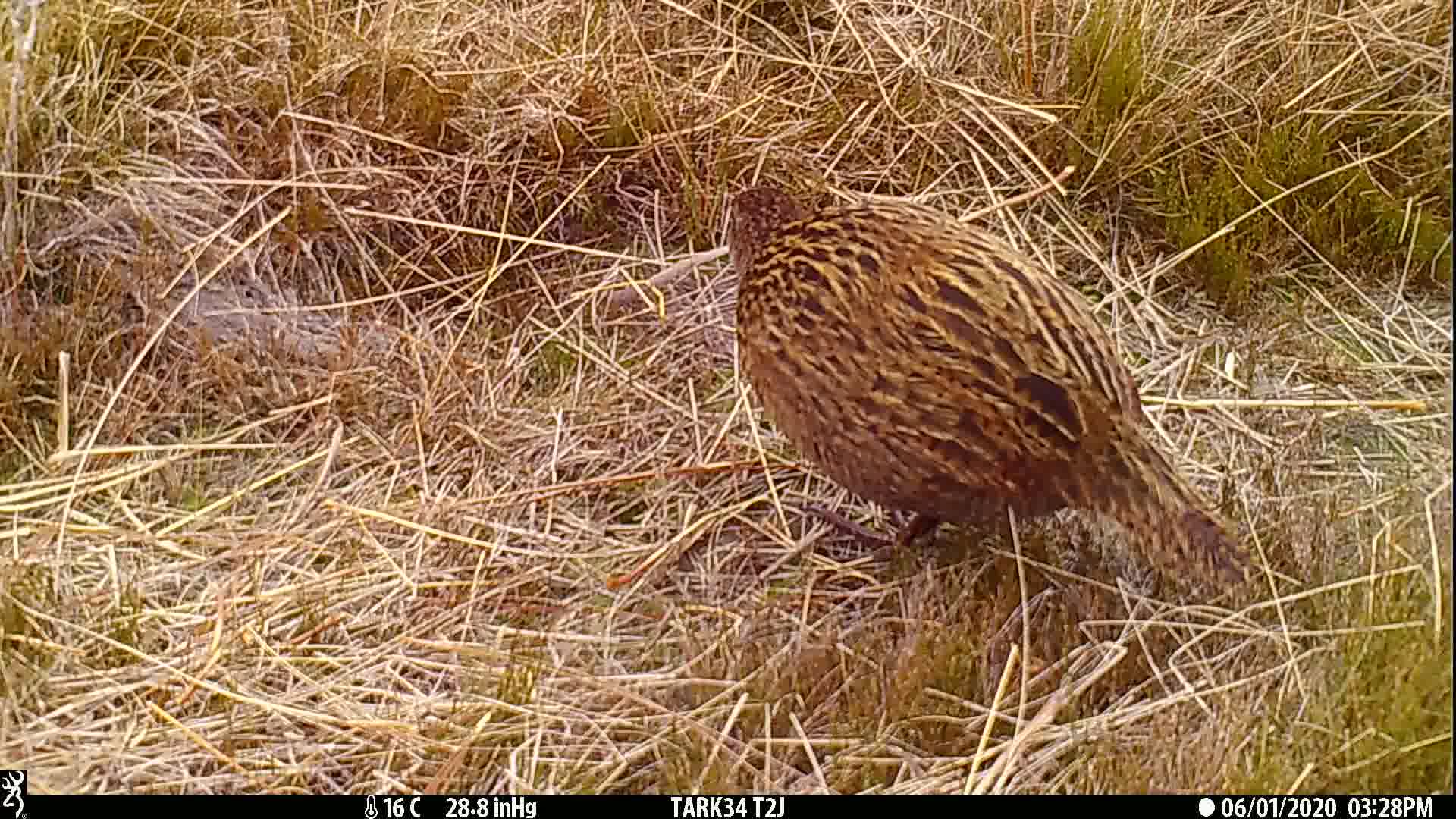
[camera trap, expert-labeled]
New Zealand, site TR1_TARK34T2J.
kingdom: Animalia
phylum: Chordata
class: Aves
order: Gruiformes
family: Rallidae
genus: Gallirallus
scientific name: Gallirallus australis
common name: weka